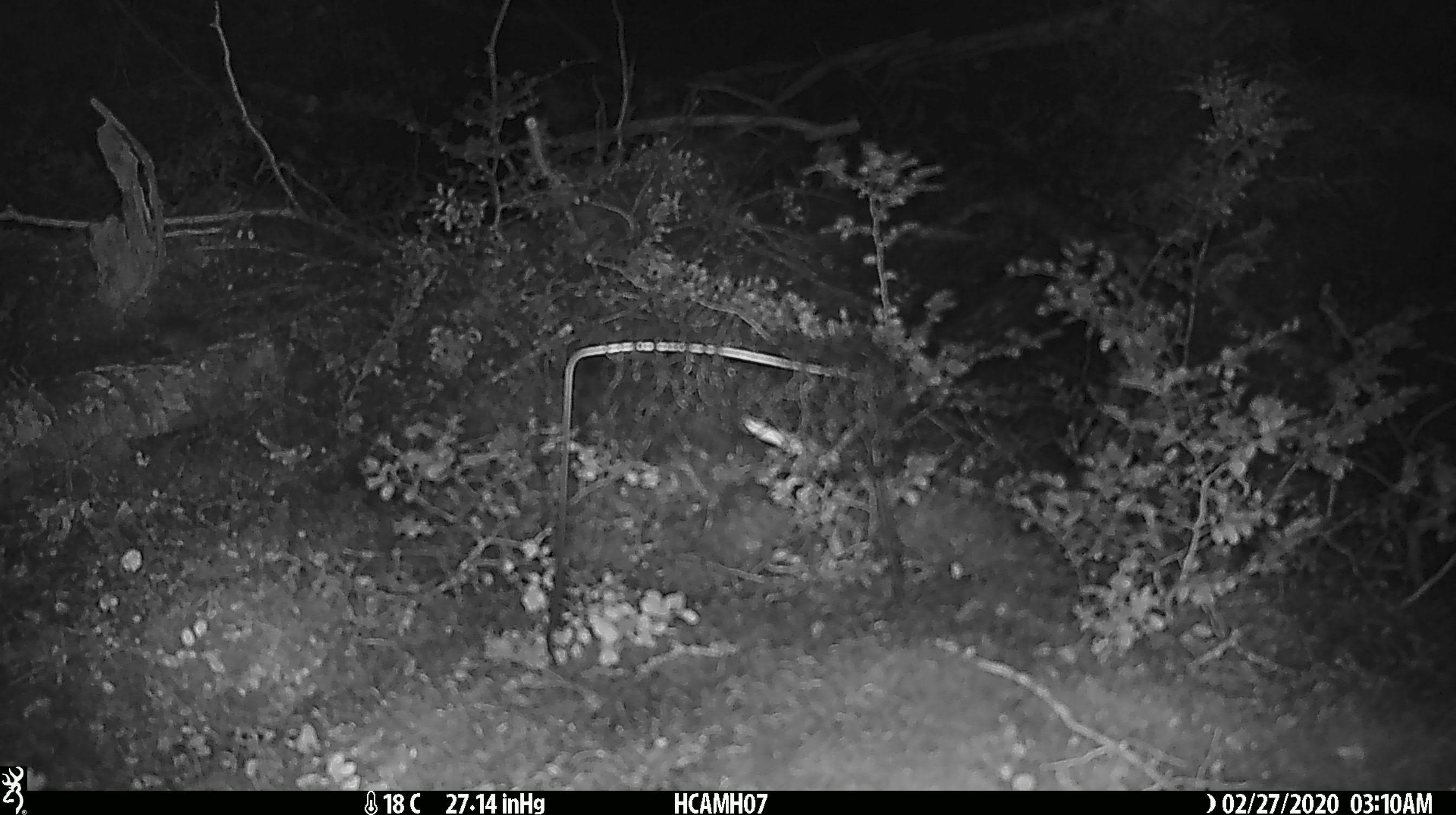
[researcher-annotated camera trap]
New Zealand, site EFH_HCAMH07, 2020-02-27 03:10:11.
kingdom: Animalia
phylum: Chordata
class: Mammalia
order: Rodentia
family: Muridae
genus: Mus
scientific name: Mus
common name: mouse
Mouse (Mus).